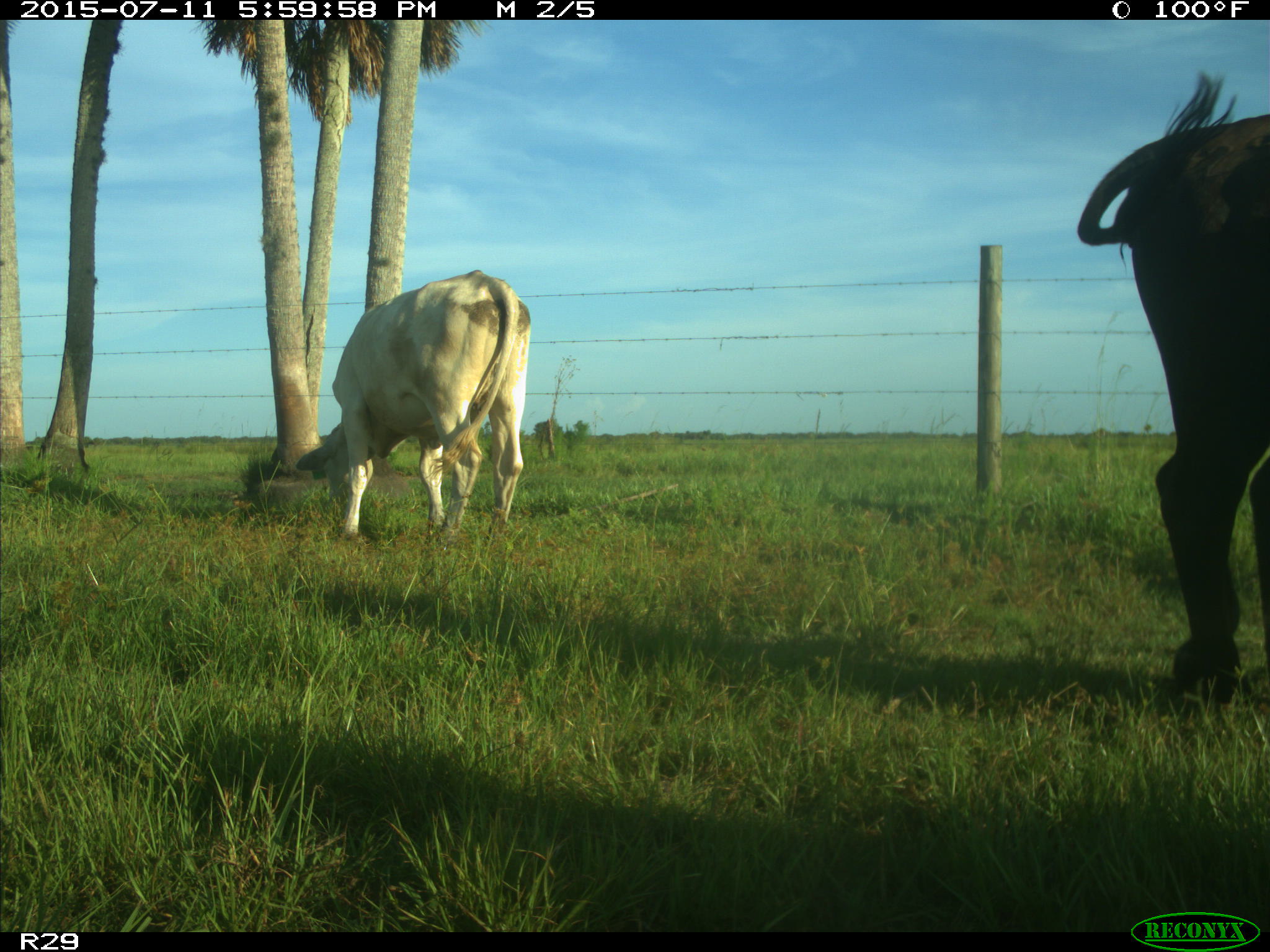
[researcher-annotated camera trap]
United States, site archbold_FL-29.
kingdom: Animalia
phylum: Chordata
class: Mammalia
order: Artiodactyla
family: Bovidae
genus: Bos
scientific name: Bos taurus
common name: domestic cow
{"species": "Bos taurus (domestic cow)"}